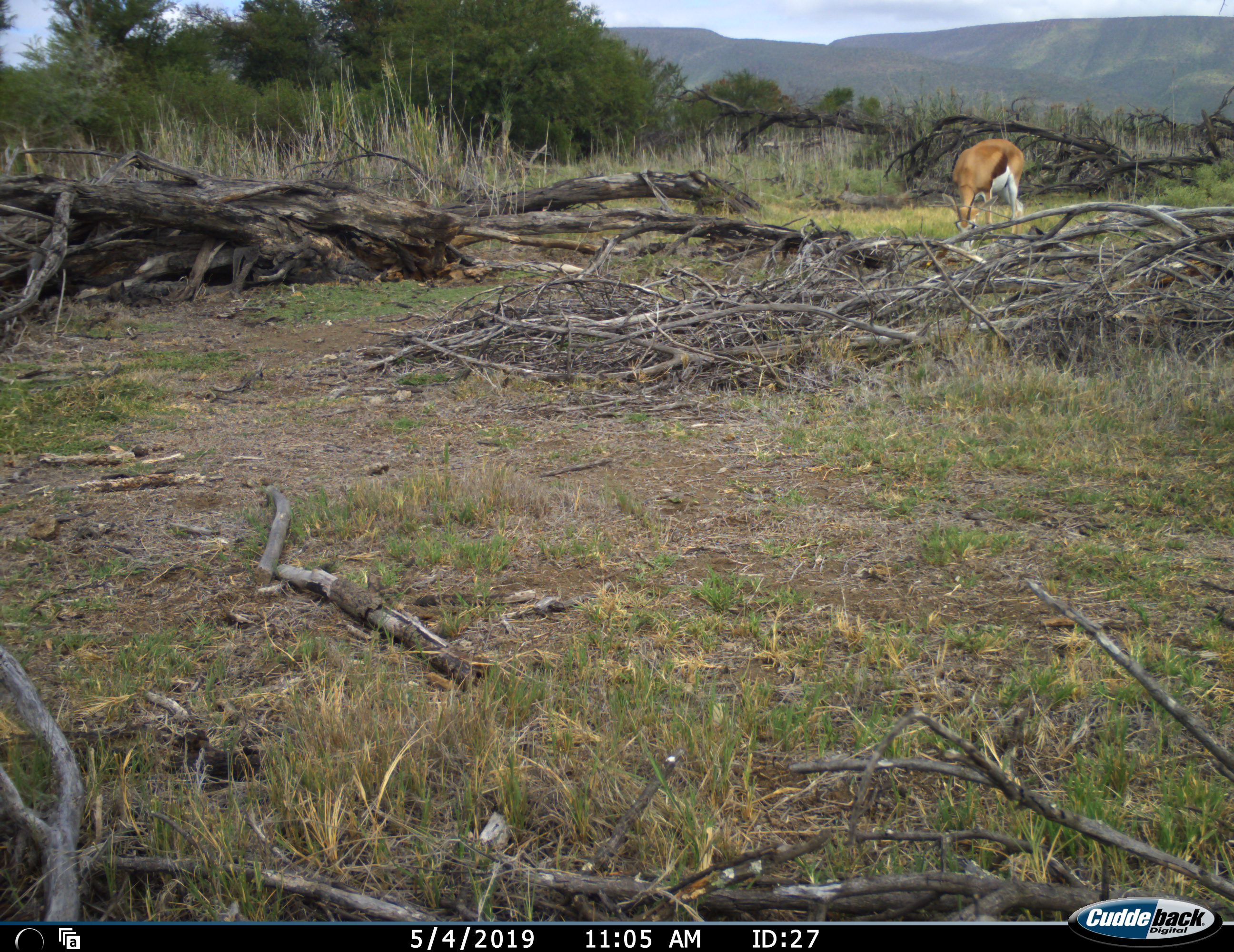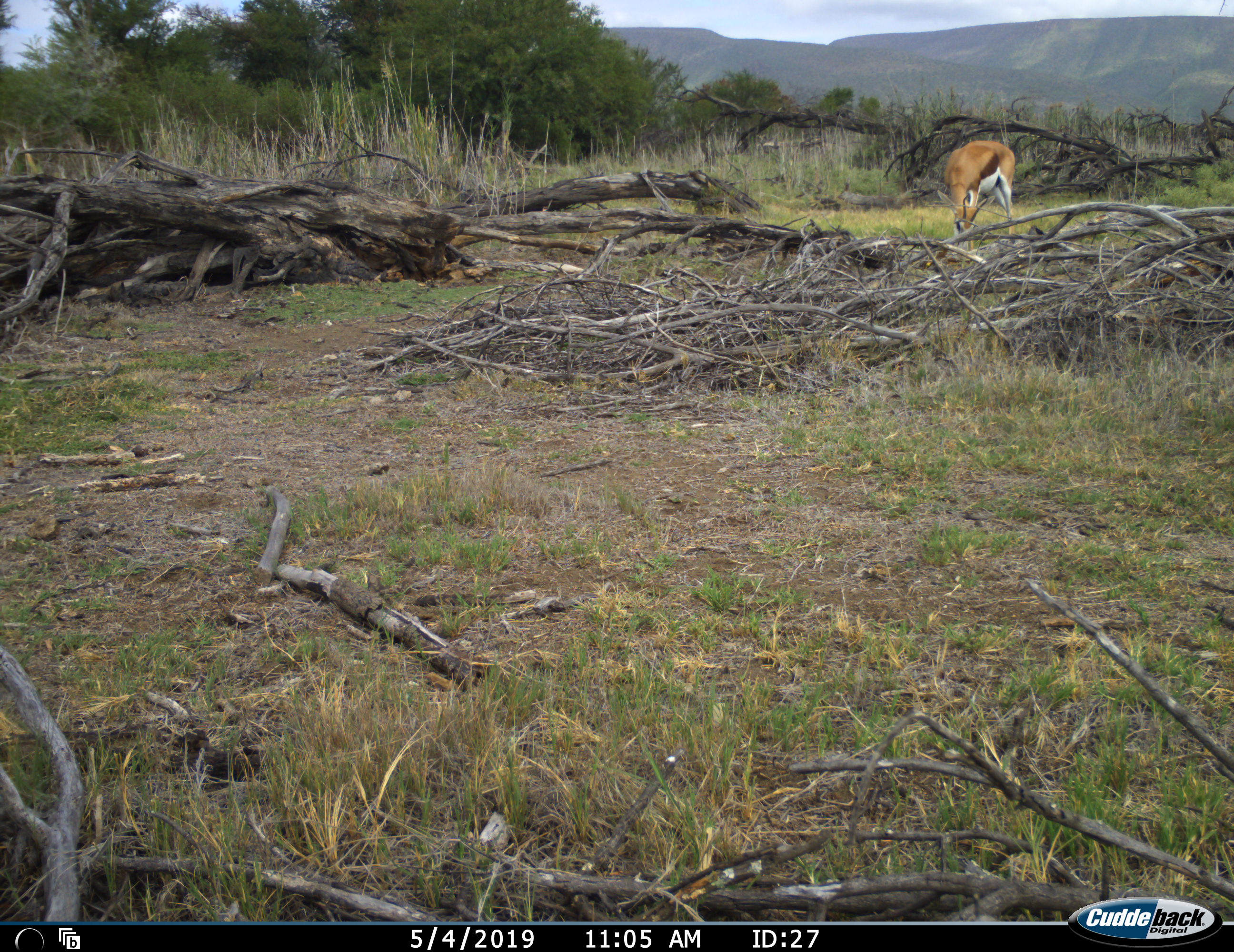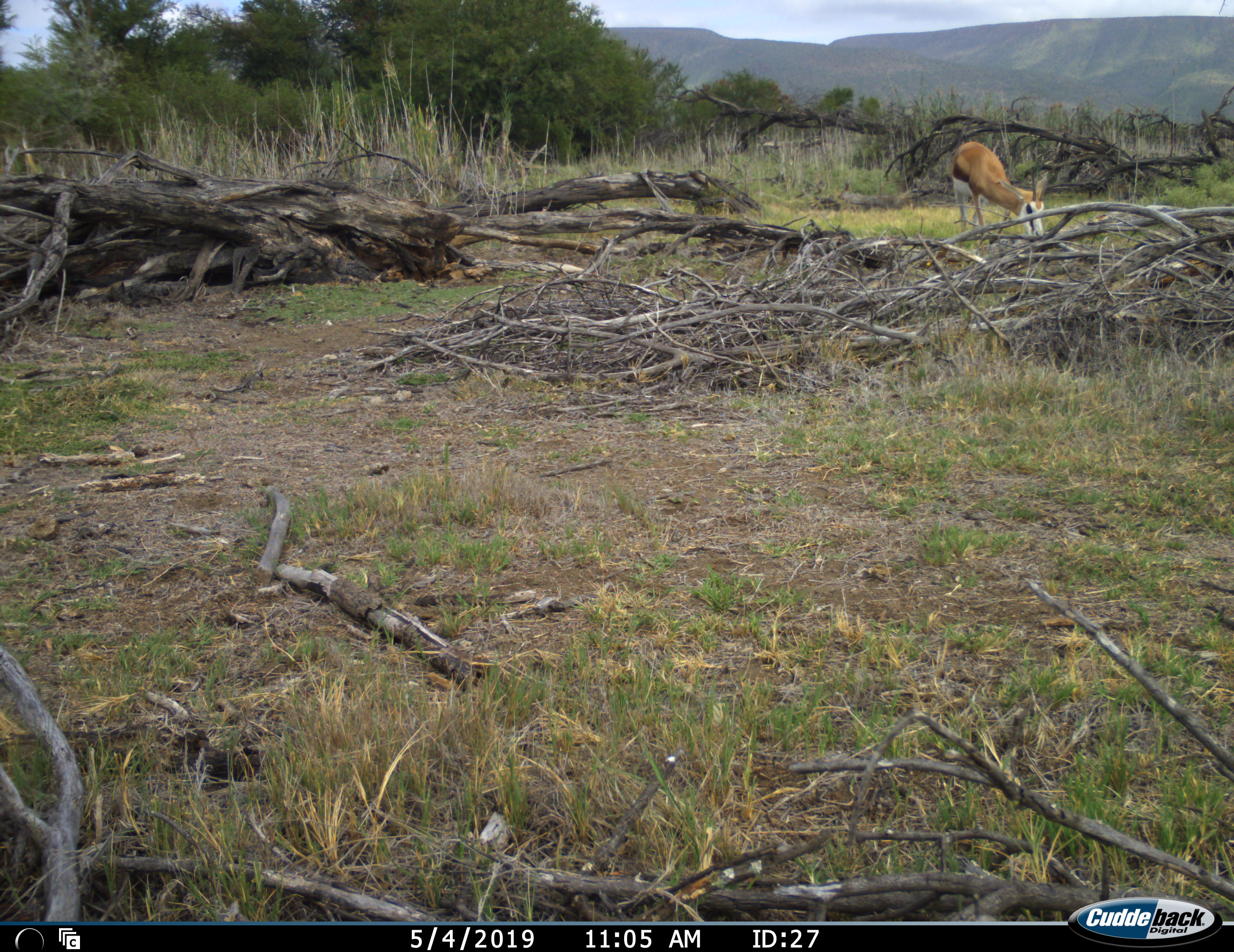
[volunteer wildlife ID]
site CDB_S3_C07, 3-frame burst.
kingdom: Animalia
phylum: Chordata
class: Mammalia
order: Artiodactyla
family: Bovidae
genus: Antidorcas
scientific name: Antidorcas marsupialis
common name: springbok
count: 1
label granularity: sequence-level